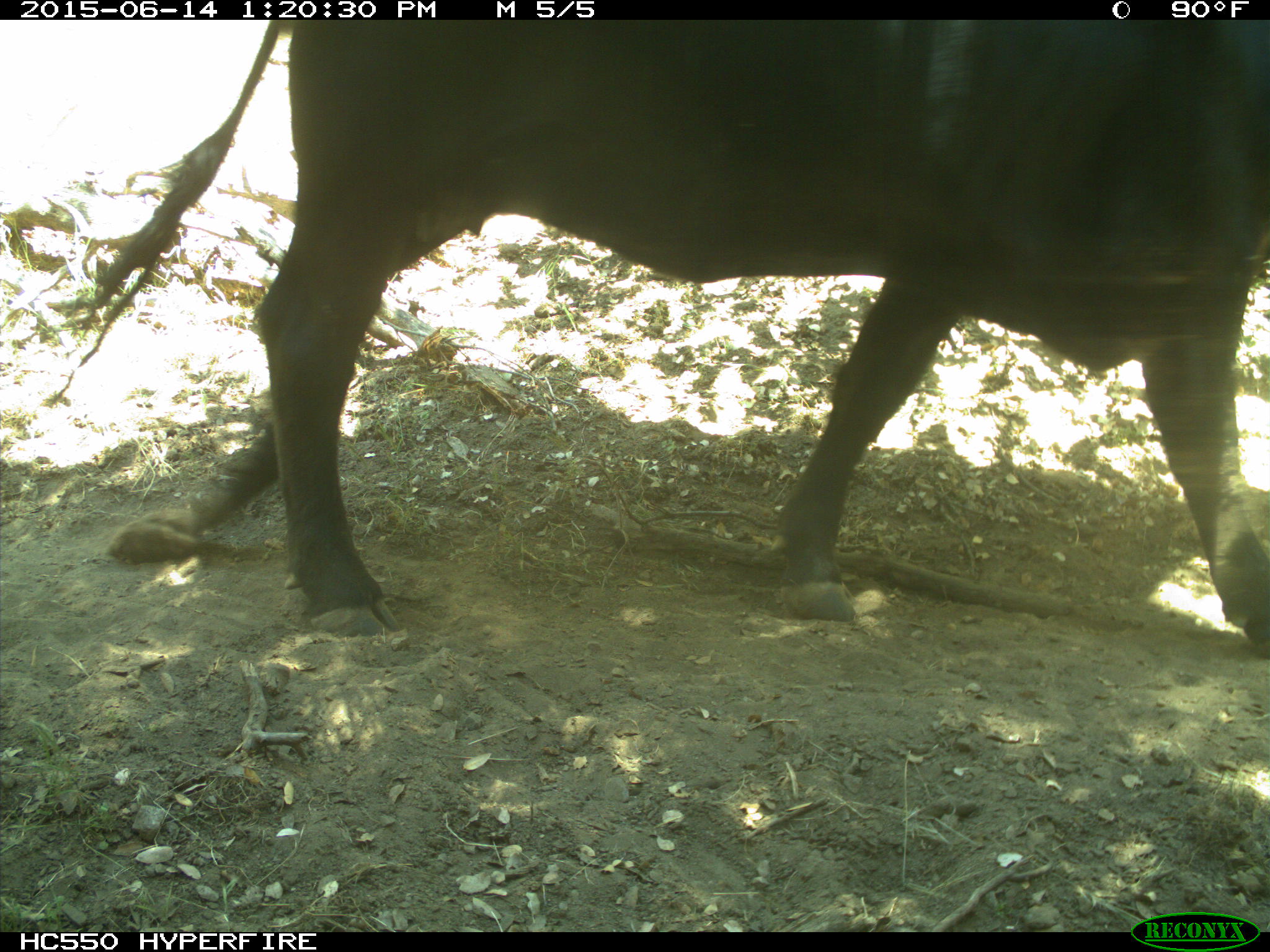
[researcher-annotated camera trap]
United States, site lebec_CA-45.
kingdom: Animalia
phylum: Chordata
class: Mammalia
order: Artiodactyla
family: Bovidae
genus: Bos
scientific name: Bos taurus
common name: domestic cow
Bos taurus (domestic cow).